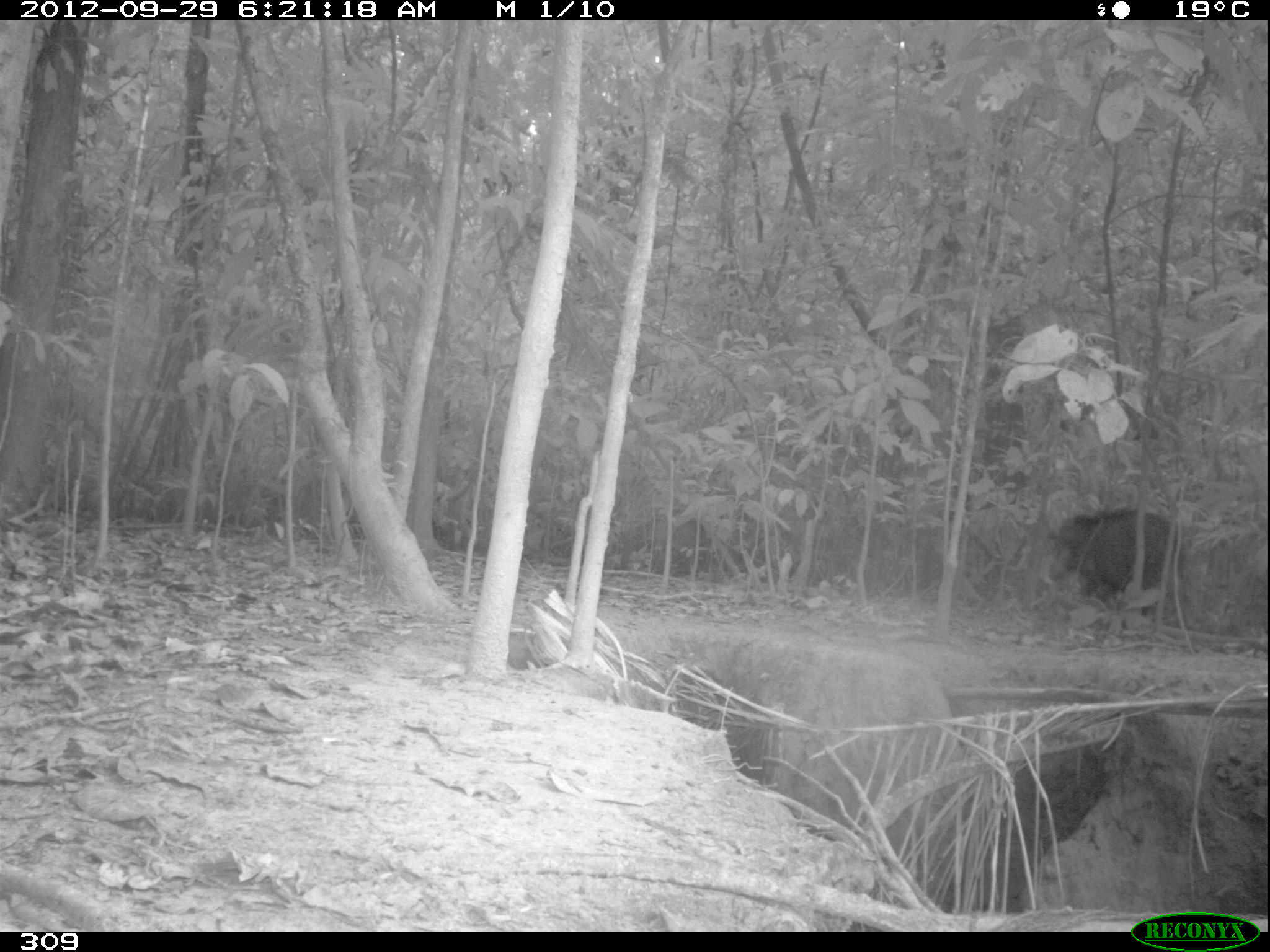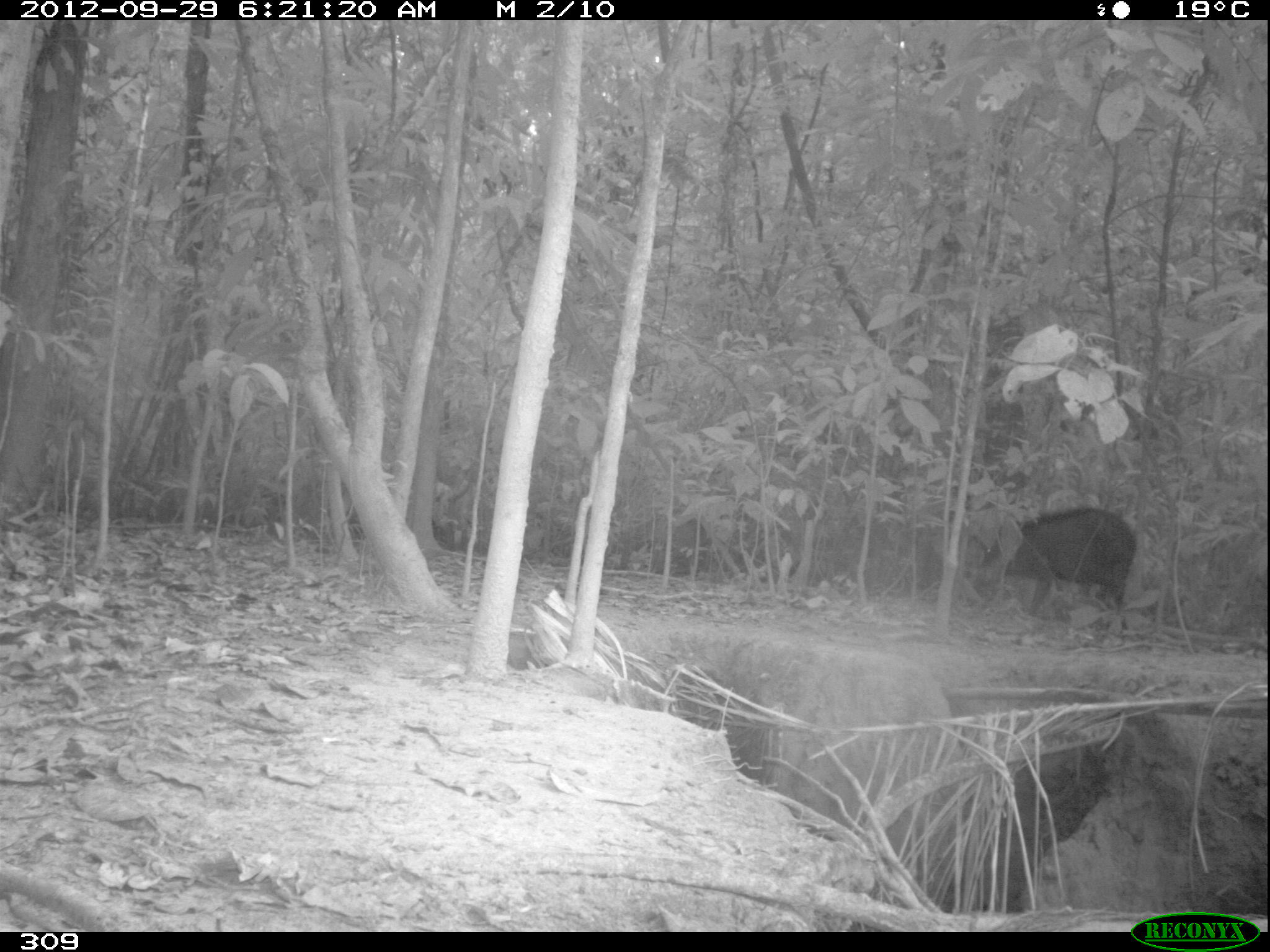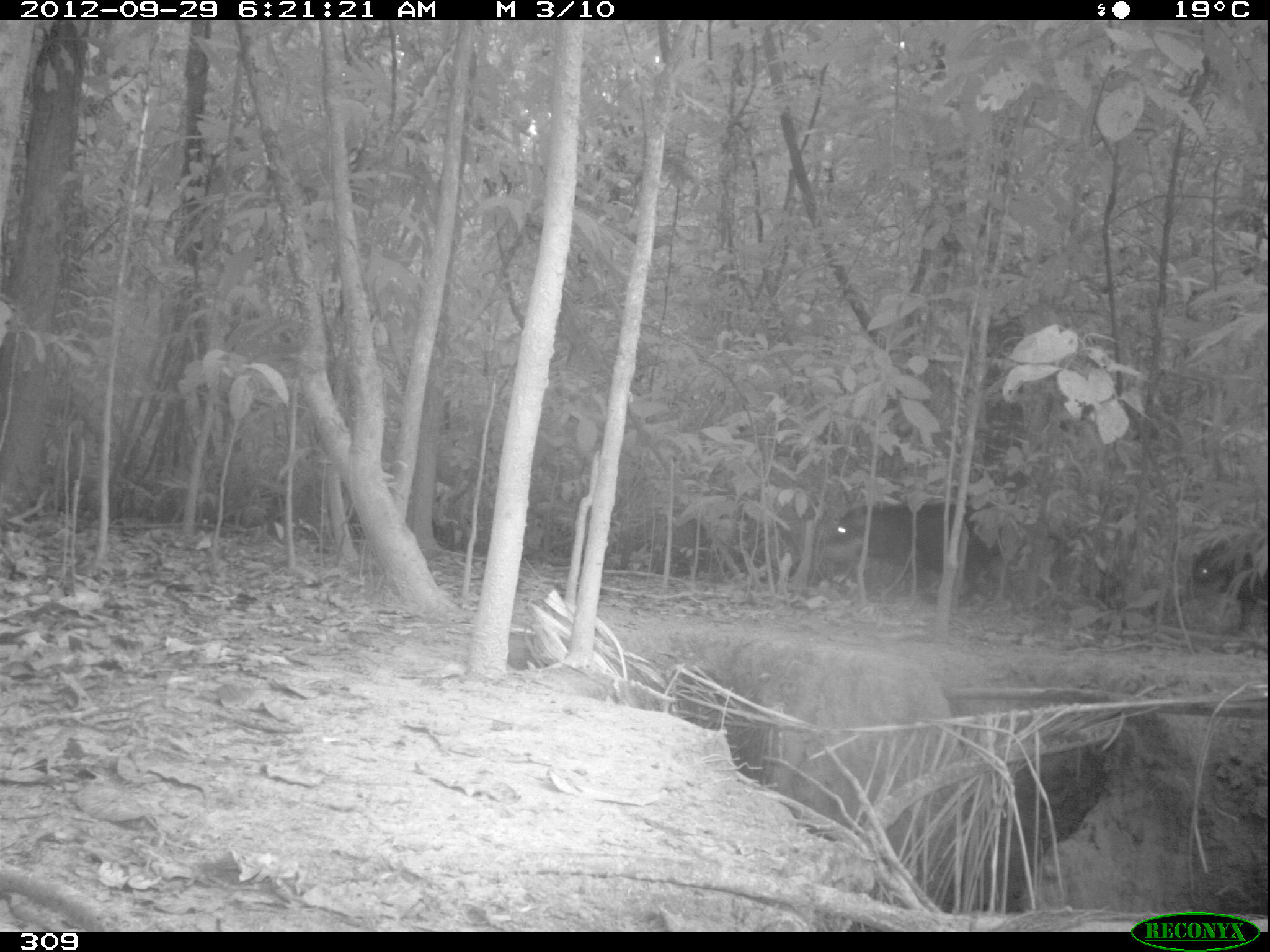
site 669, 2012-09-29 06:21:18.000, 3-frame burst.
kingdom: Animalia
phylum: Chordata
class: Mammalia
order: Artiodactyla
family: Tayassuidae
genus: Tayassu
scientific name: Tayassu pecari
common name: white-lipped peccary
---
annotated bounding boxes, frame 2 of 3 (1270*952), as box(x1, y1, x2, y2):
tayassu pecari: box(972, 505, 1136, 616)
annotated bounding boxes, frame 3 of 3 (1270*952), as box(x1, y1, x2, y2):
tayassu pecari: box(825, 497, 1001, 604); box(1191, 541, 1267, 631)